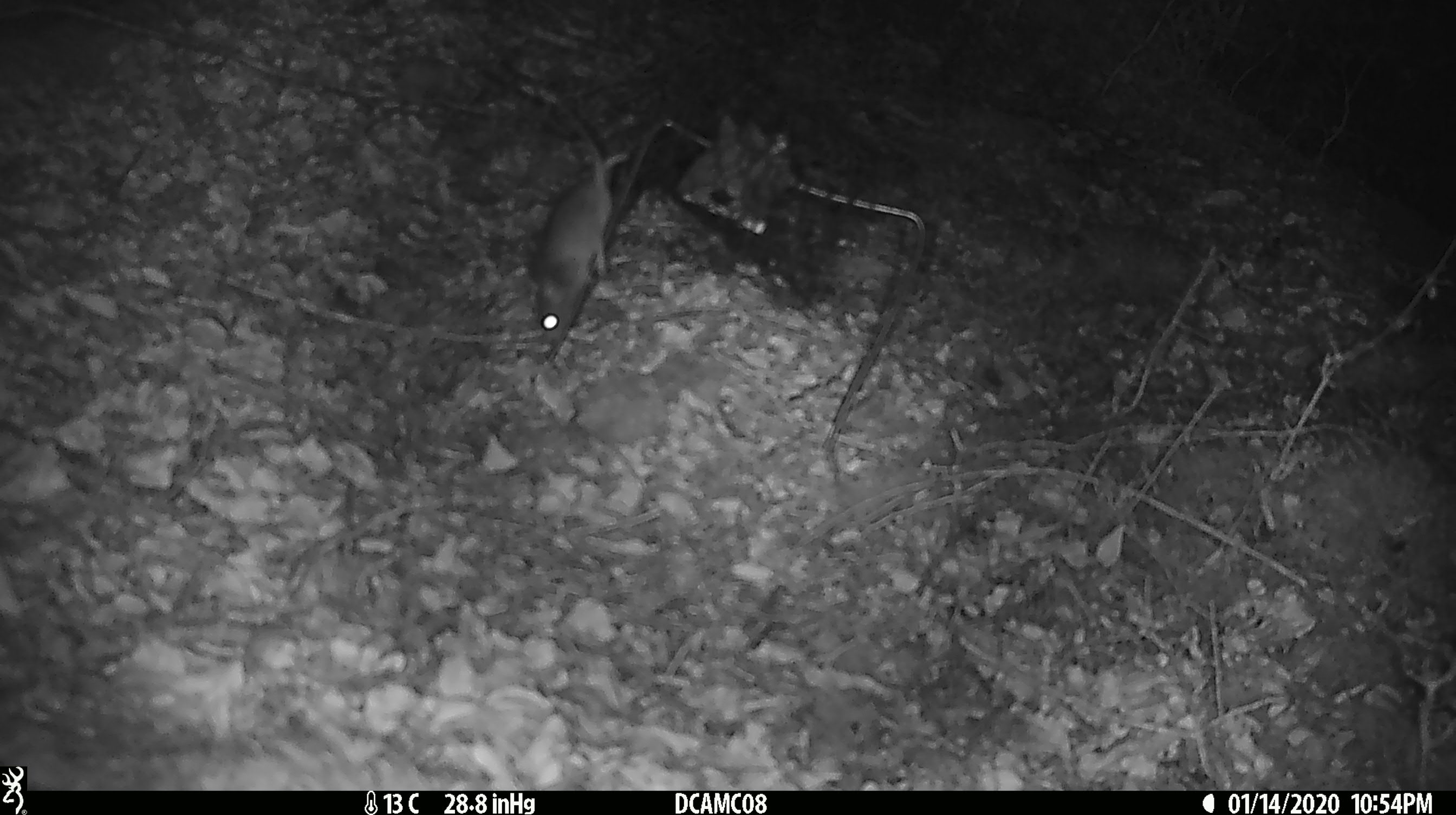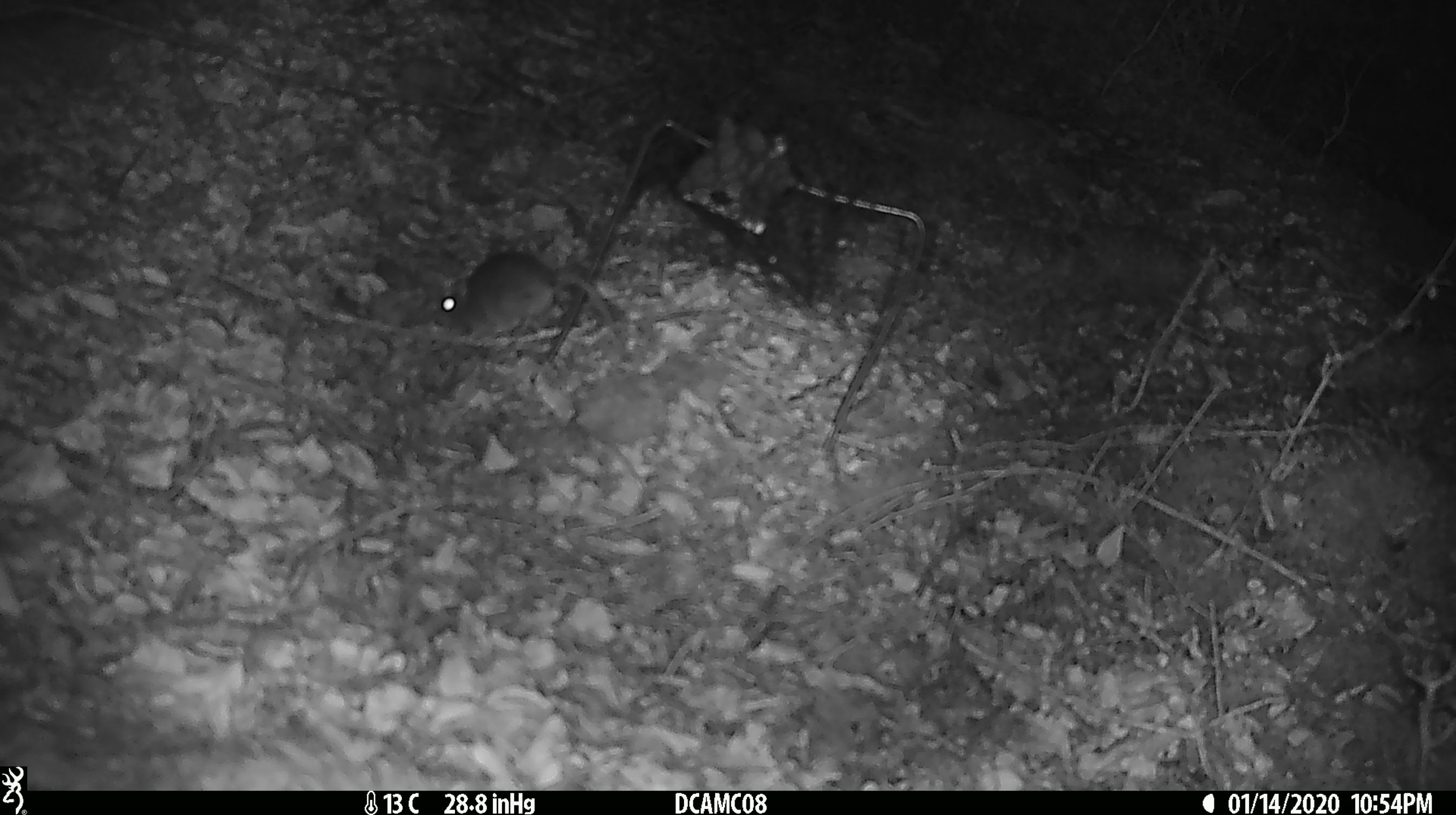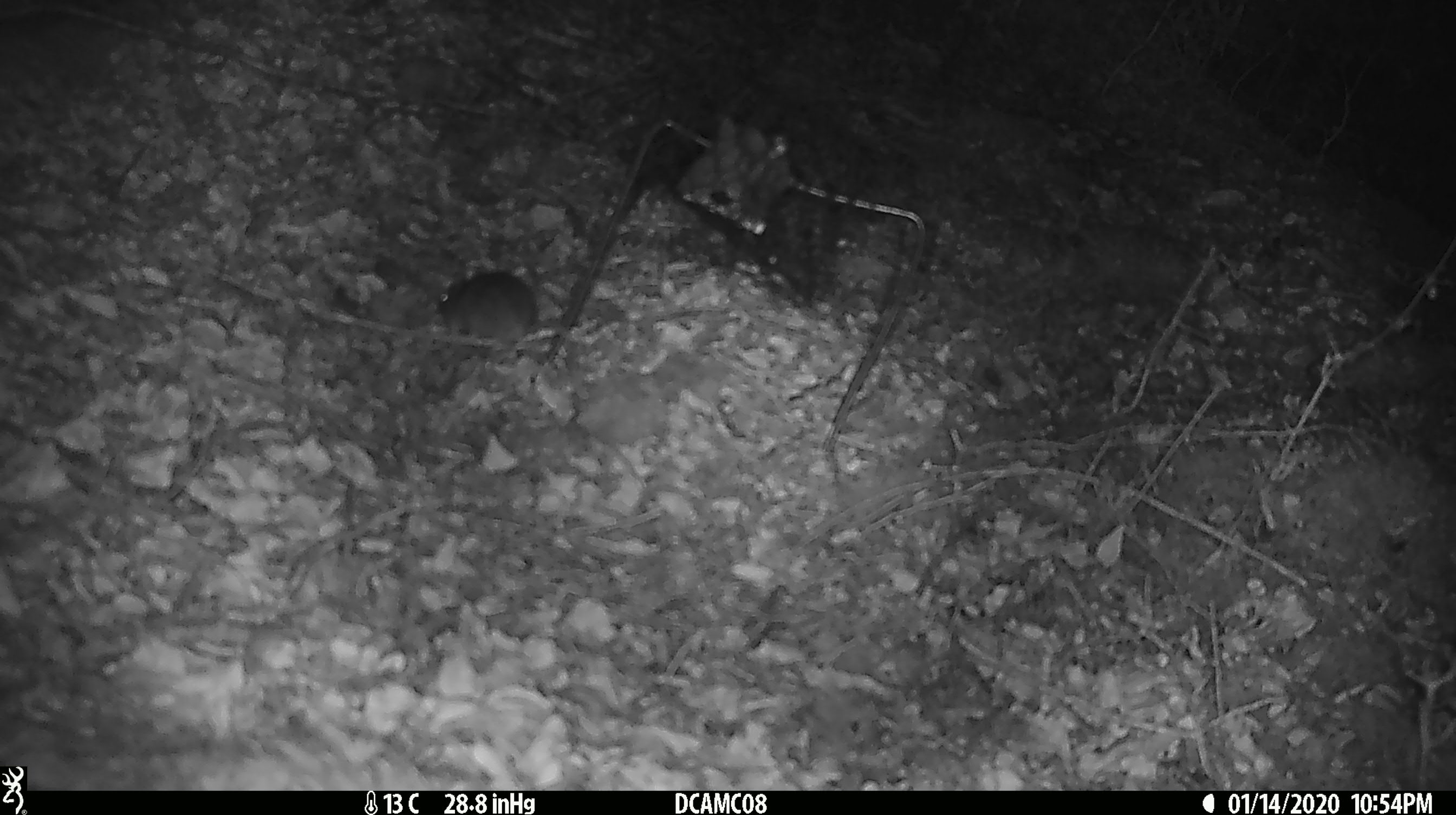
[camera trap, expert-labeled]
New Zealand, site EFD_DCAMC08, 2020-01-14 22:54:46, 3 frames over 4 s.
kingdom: Animalia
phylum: Chordata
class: Mammalia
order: Rodentia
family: Muridae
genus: Mus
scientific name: Mus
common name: mouse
Mouse (Mus).